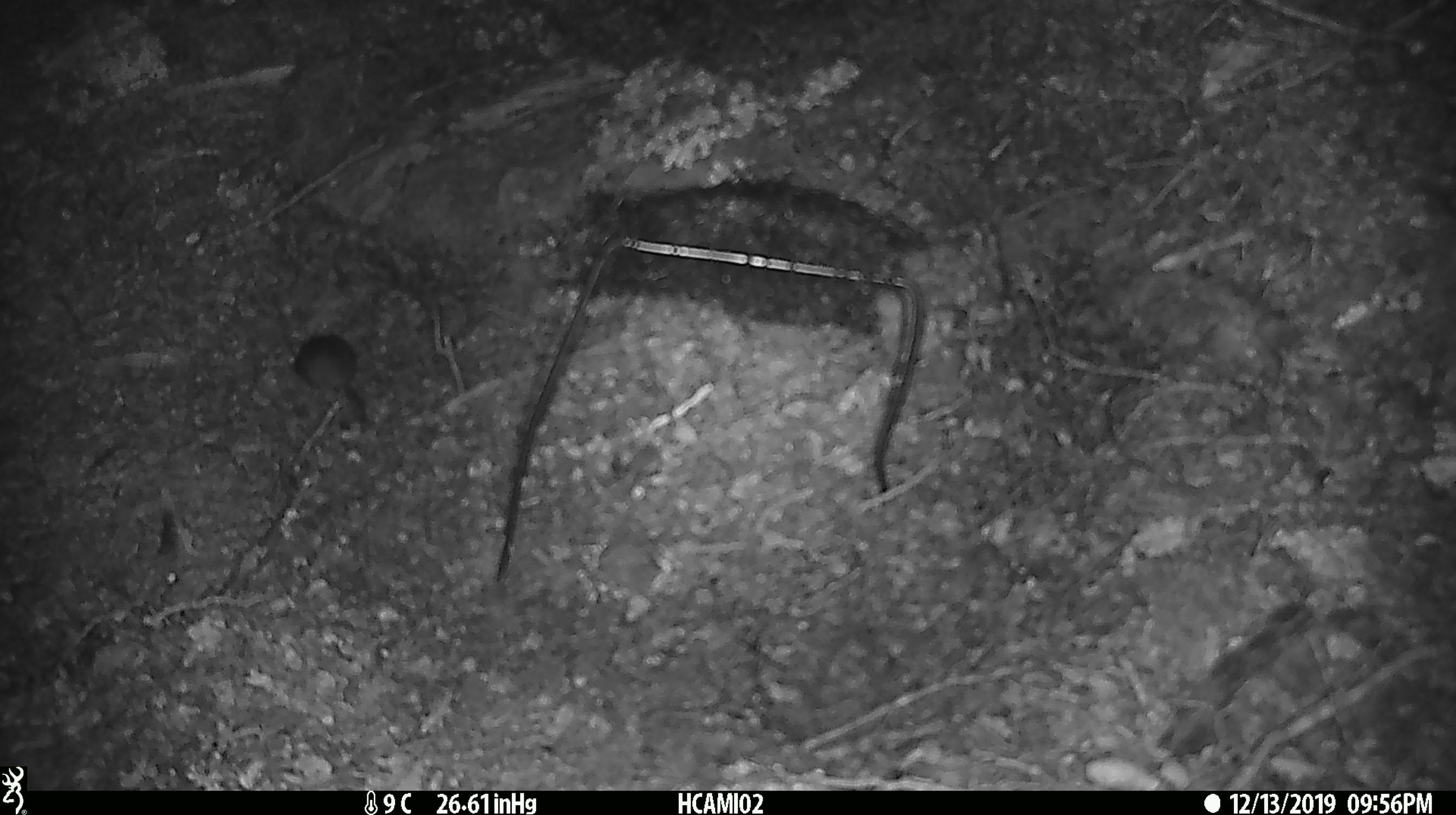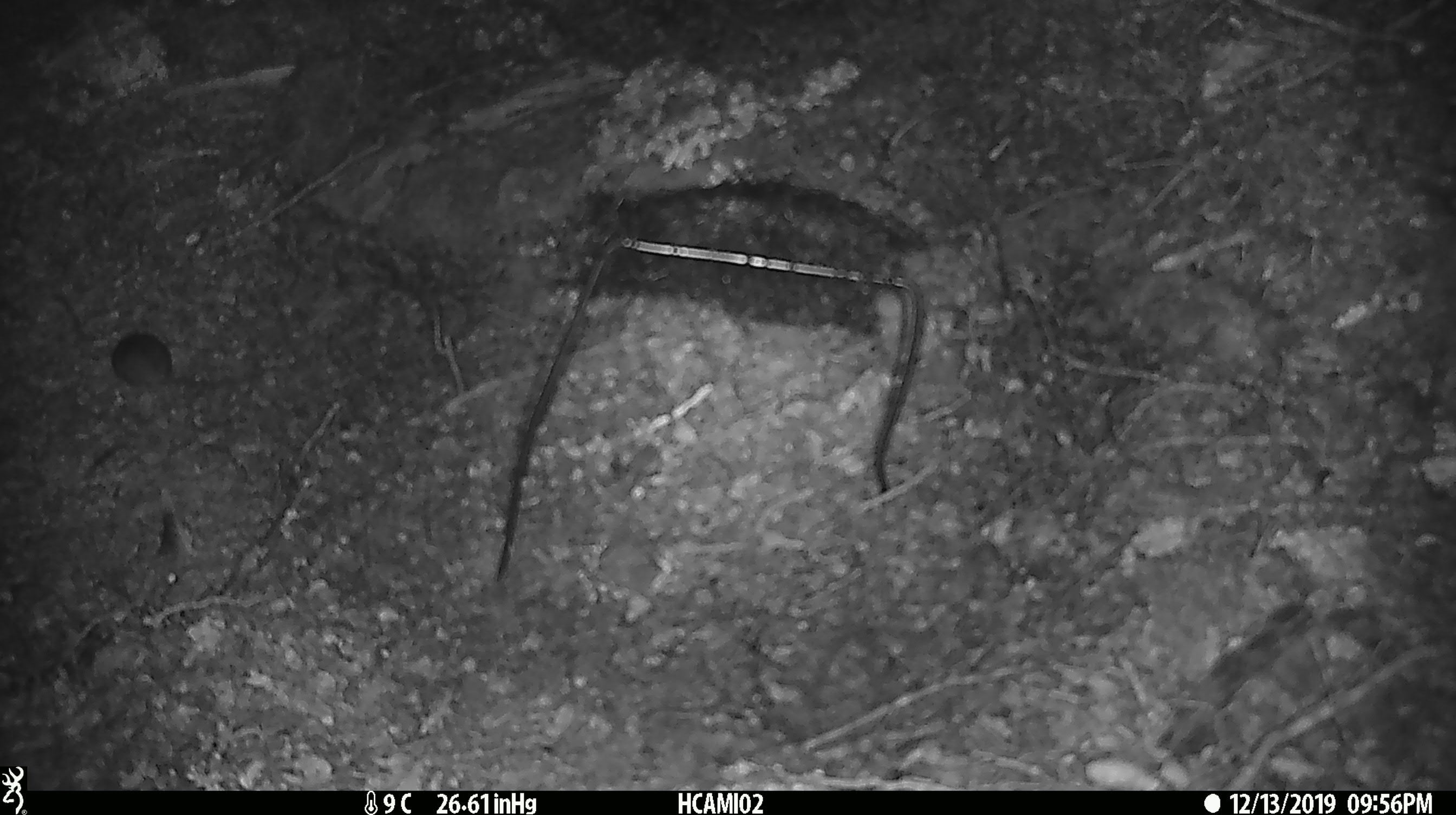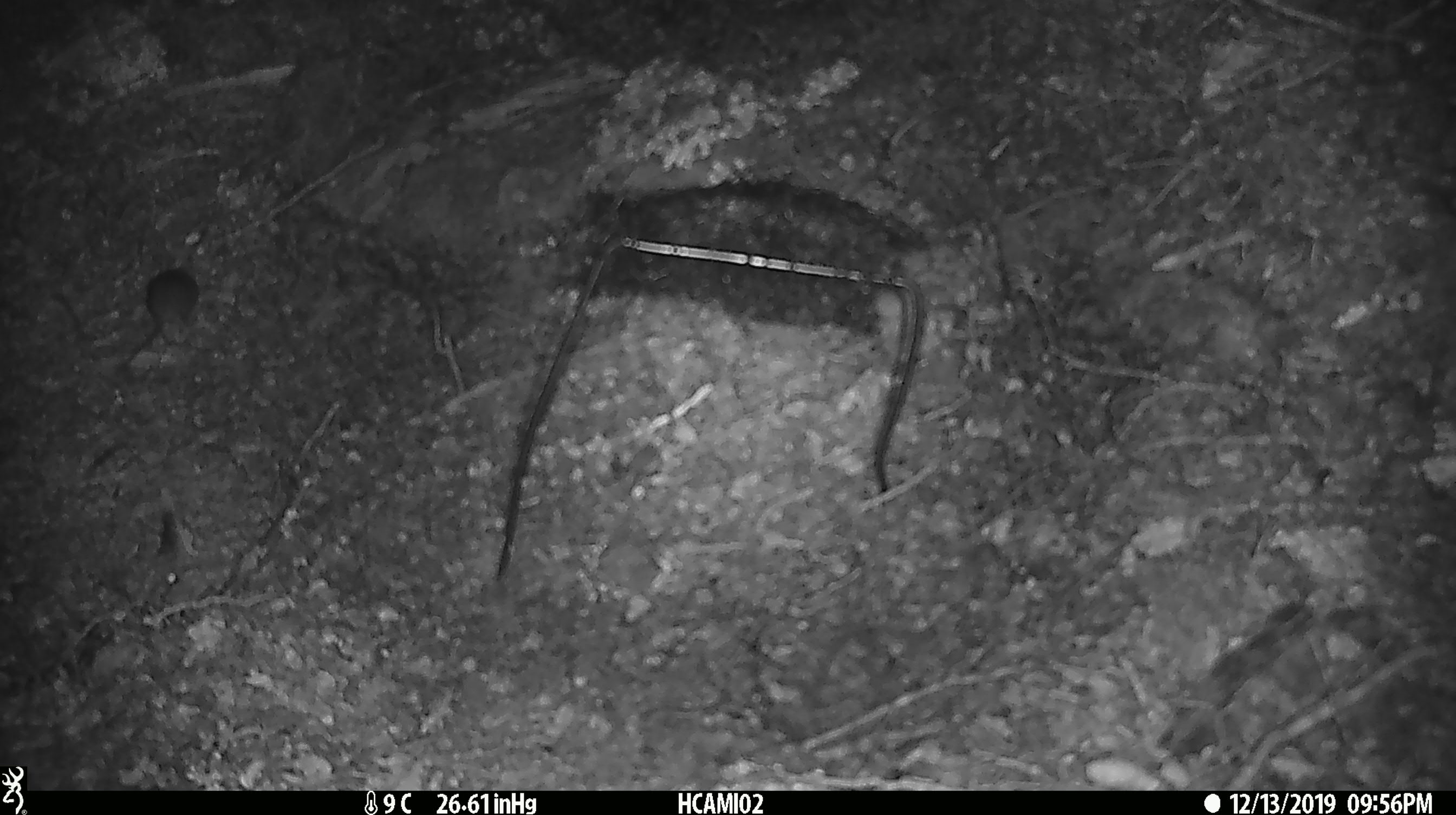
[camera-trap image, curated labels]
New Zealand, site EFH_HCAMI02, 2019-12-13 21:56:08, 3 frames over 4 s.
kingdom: Animalia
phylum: Chordata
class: Mammalia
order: Rodentia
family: Muridae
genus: Mus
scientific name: Mus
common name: mouse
Mouse (Mus).